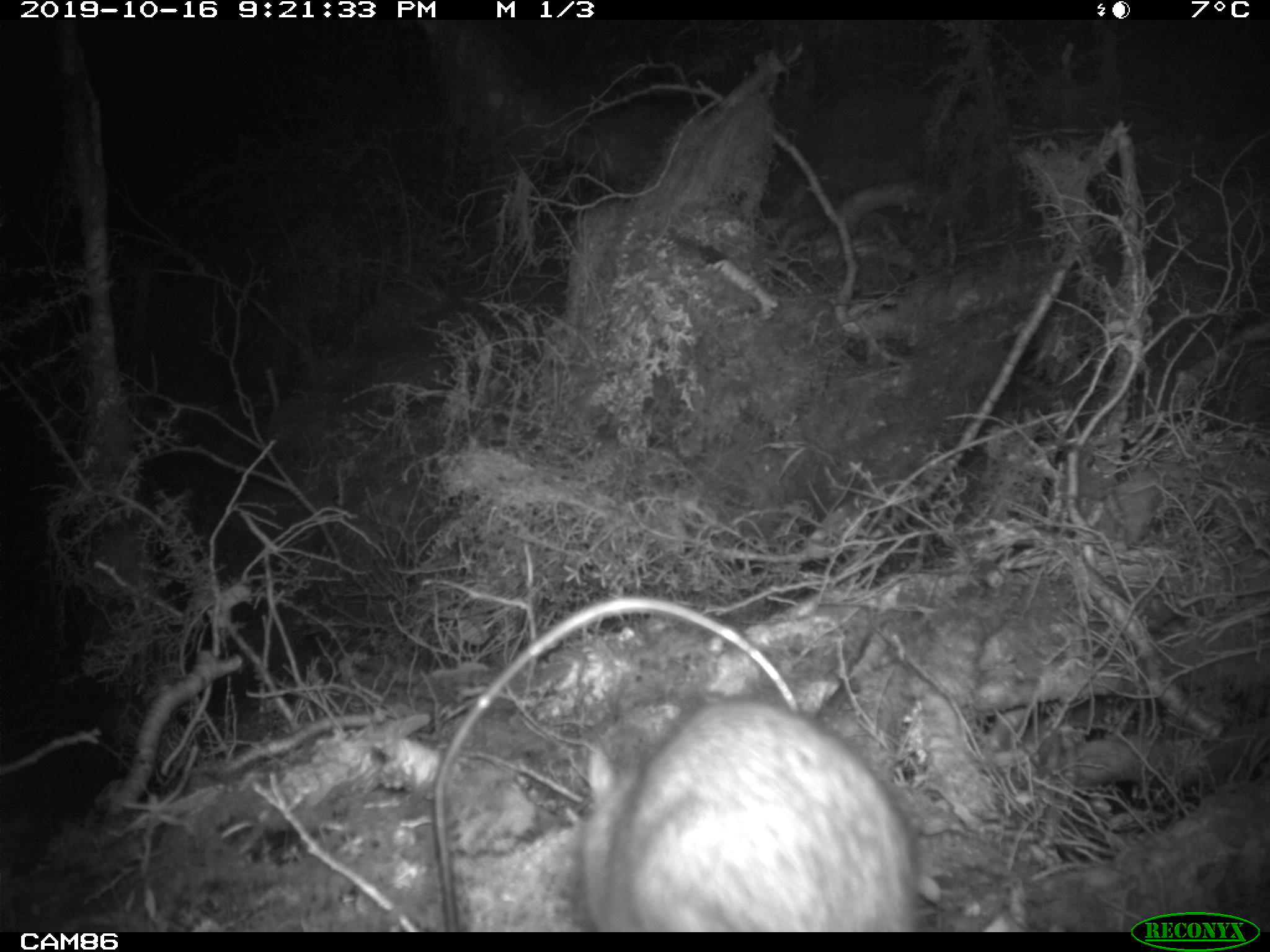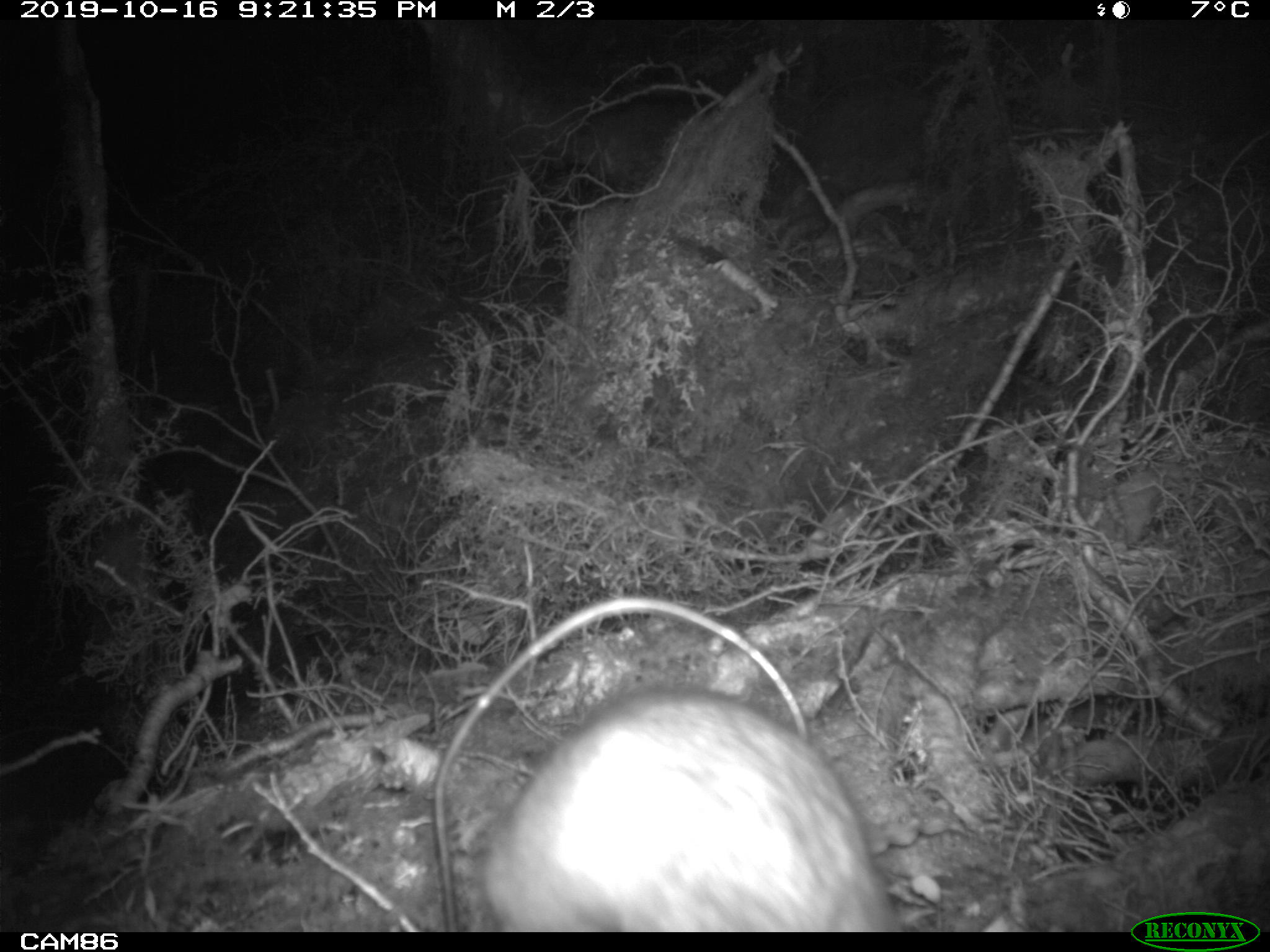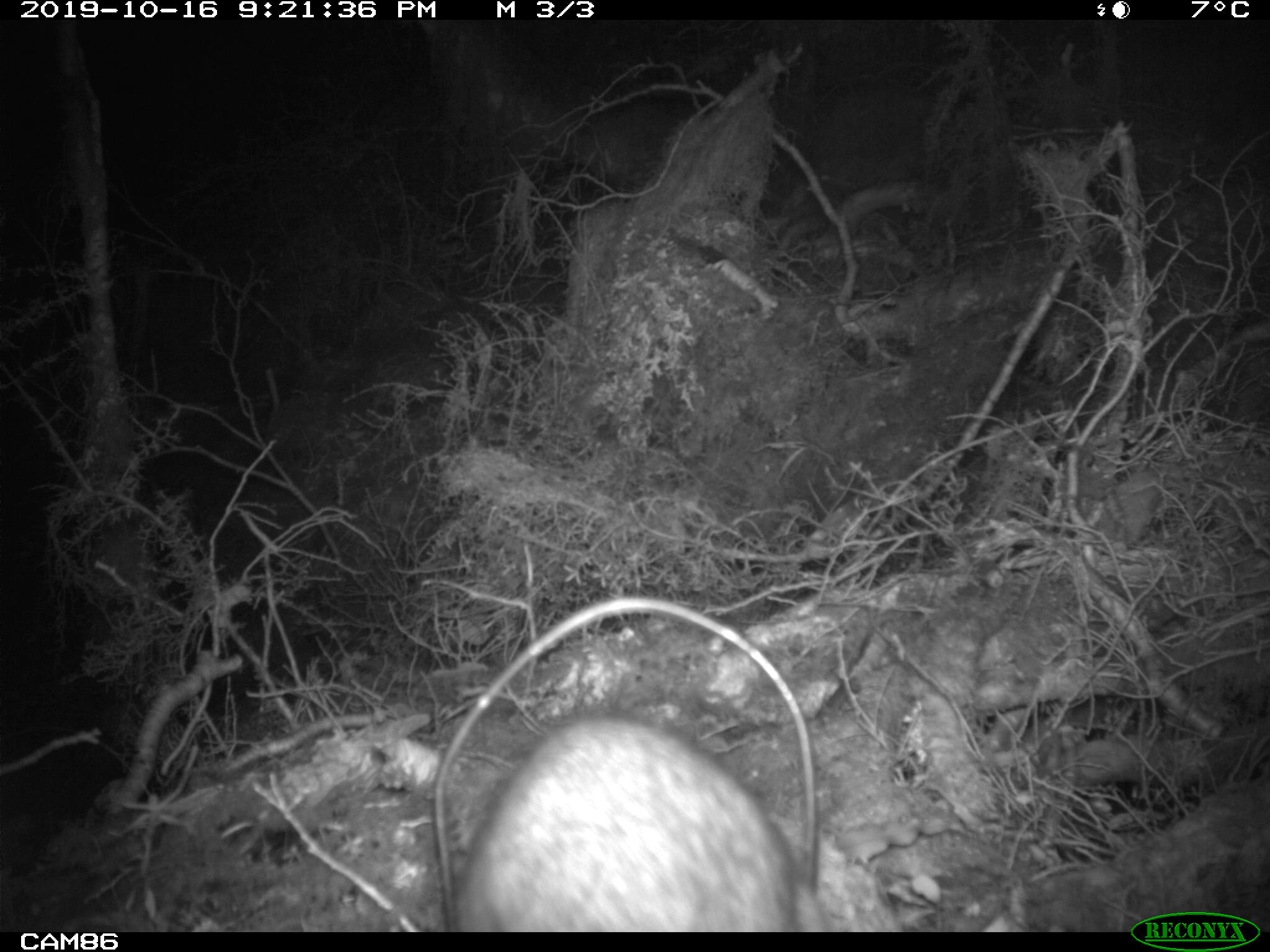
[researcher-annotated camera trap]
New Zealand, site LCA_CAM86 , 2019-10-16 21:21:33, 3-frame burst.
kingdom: Animalia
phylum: Chordata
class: Mammalia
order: Rodentia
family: Muridae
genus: Rattus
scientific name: Rattus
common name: rat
Rat (Rattus).